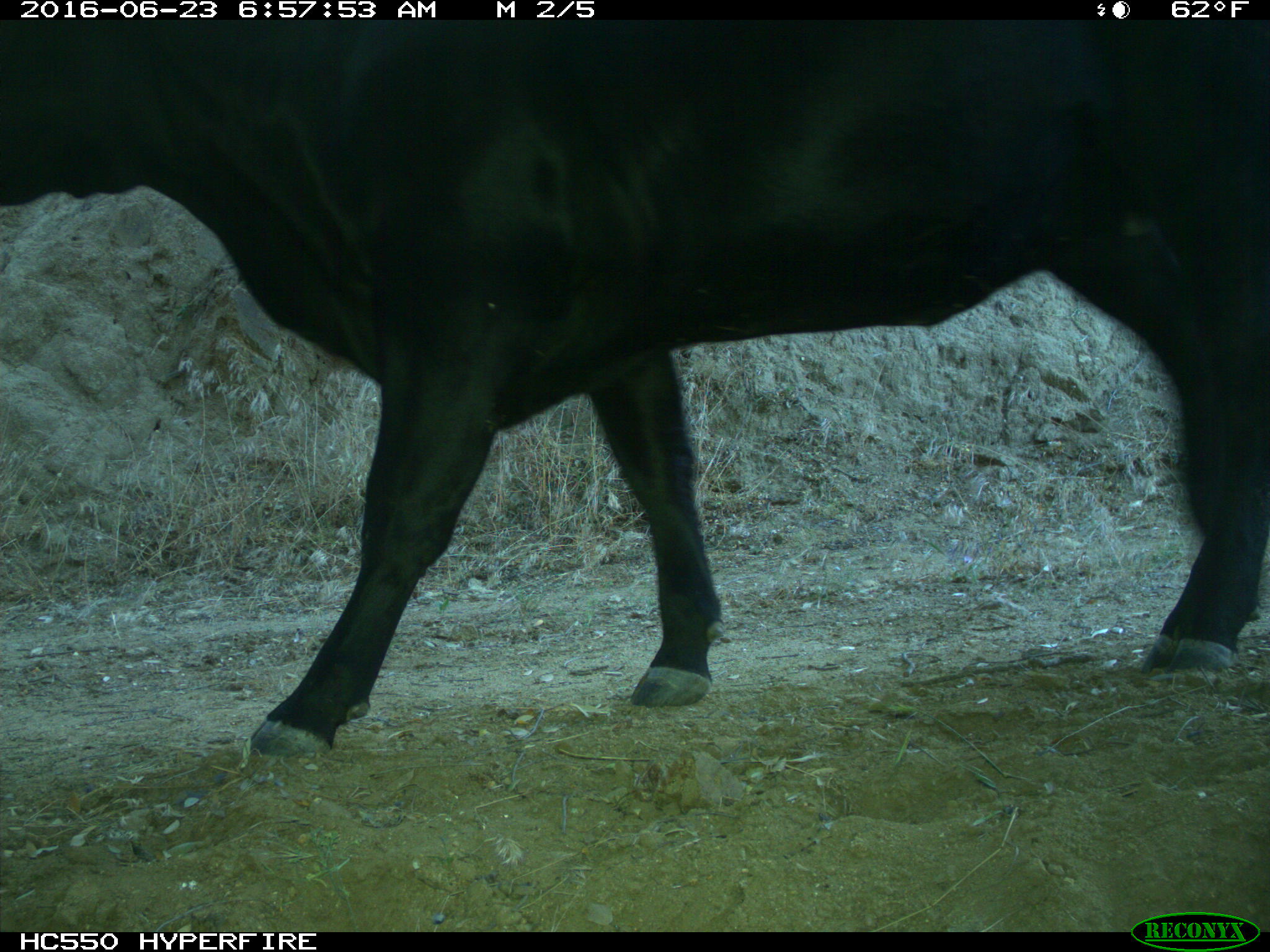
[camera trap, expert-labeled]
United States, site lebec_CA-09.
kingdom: Animalia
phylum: Chordata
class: Mammalia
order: Artiodactyla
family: Bovidae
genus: Bos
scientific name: Bos taurus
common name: domestic cow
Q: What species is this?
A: Bos taurus (domestic cow).